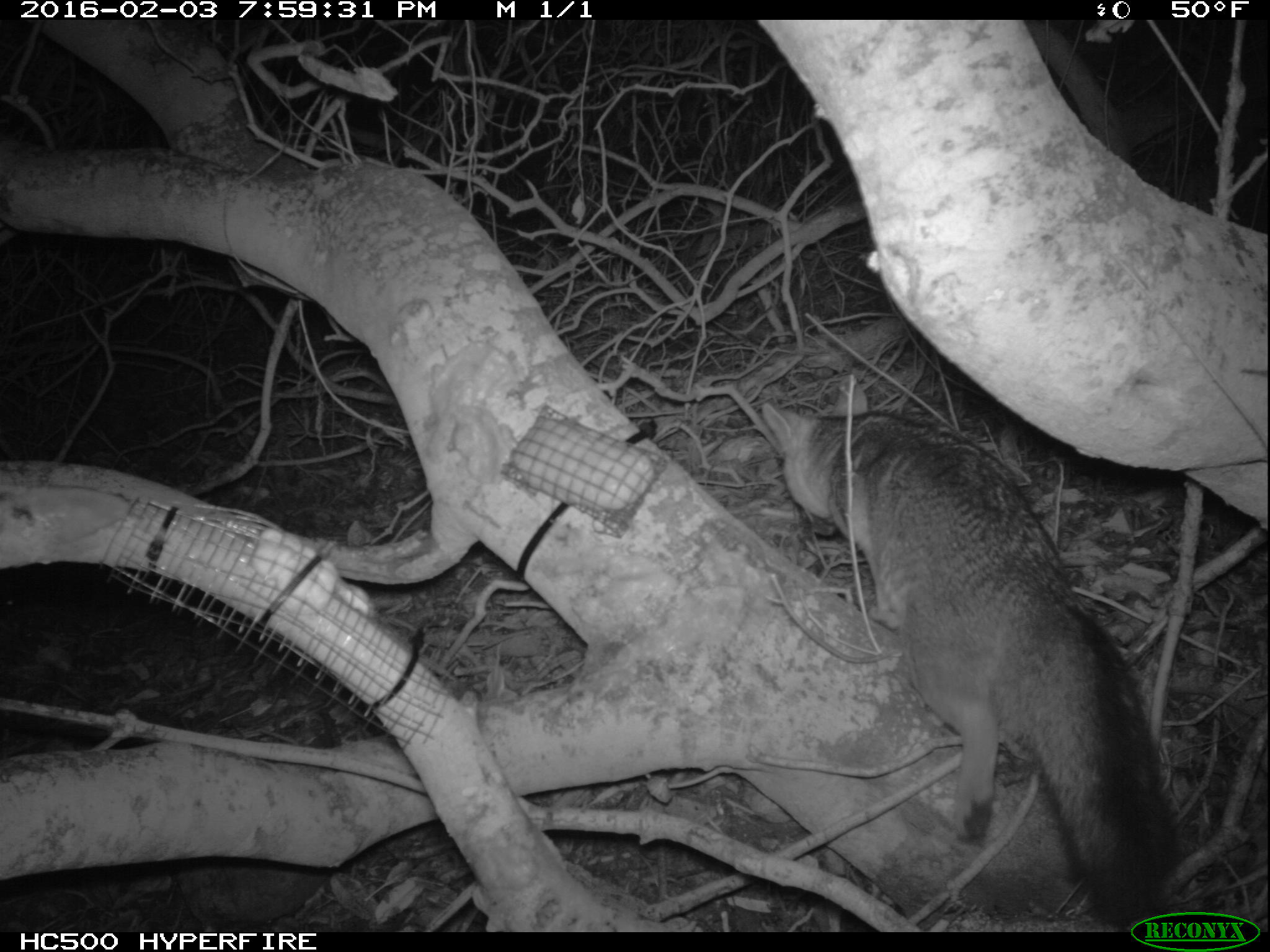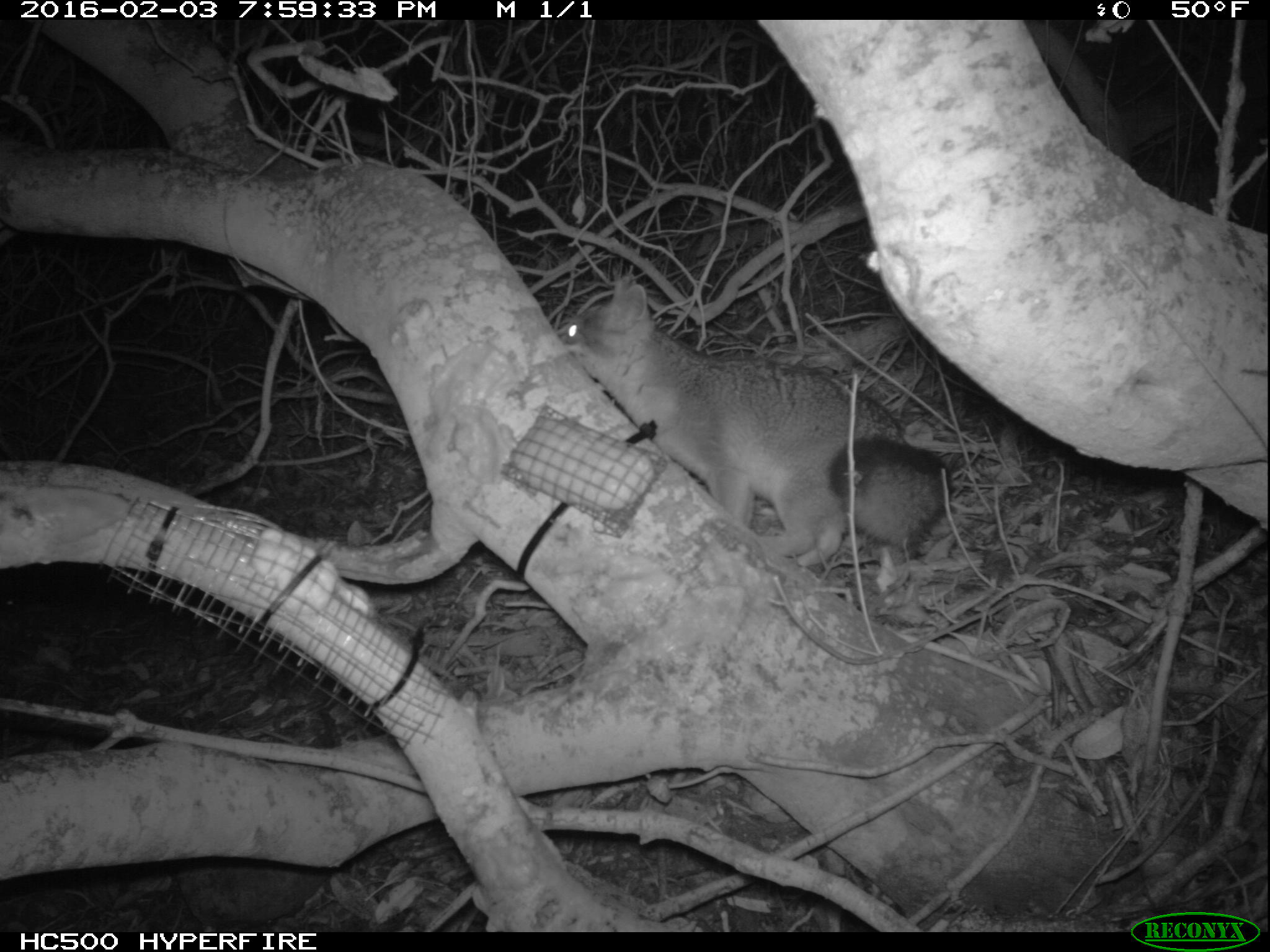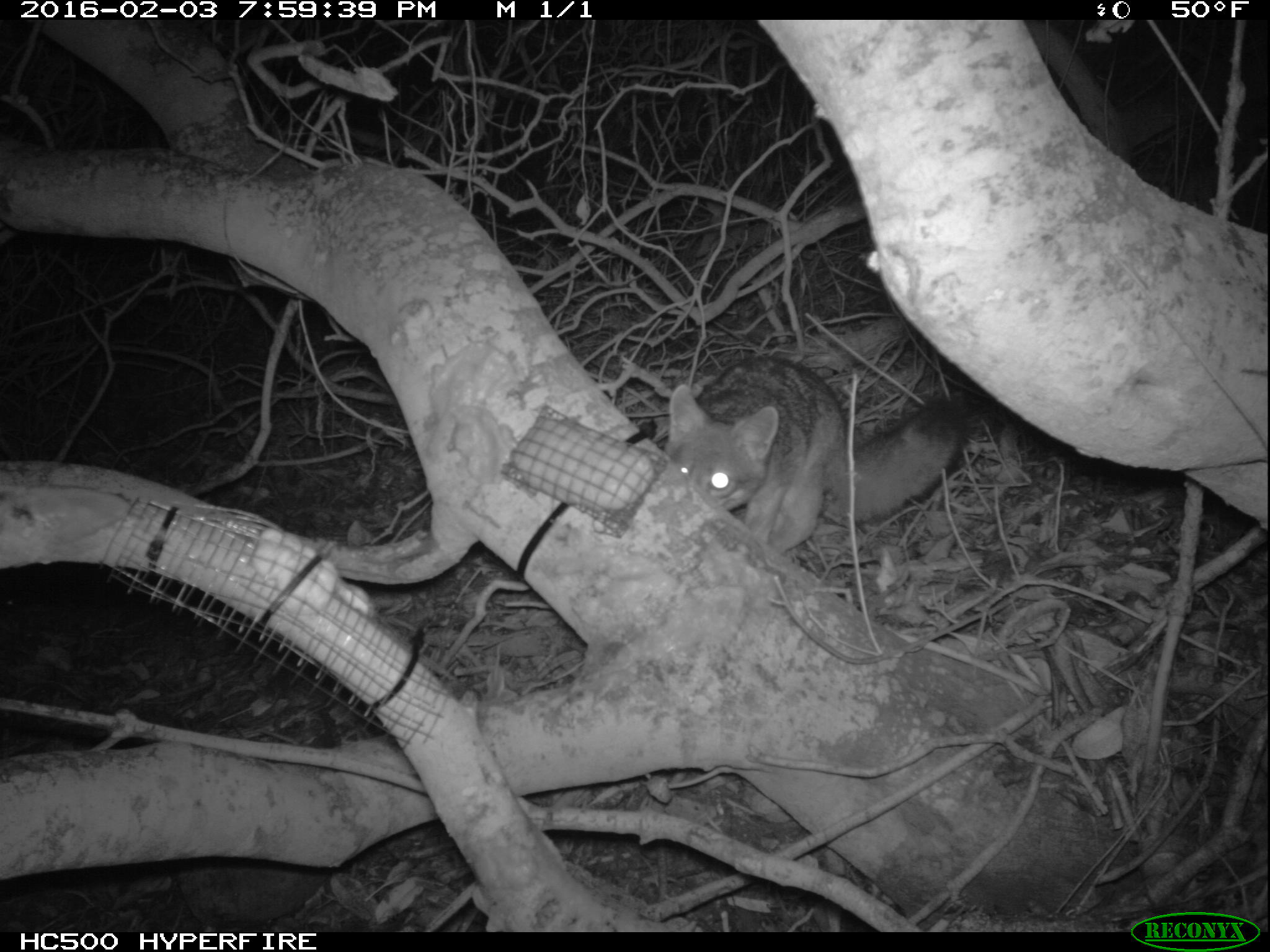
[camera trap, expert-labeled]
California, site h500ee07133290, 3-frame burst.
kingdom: Animalia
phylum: Chordata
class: Mammalia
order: Carnivora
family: Canidae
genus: Urocyon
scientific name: Urocyon littoralis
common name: island fox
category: fox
Fox (island fox) (Urocyon littoralis).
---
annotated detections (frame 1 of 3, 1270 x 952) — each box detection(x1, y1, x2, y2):
fox: detection(760, 371, 1184, 933)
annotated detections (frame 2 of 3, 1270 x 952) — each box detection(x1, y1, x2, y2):
fox: detection(560, 270, 955, 569)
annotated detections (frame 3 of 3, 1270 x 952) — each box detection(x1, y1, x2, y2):
fox: detection(661, 353, 967, 556)